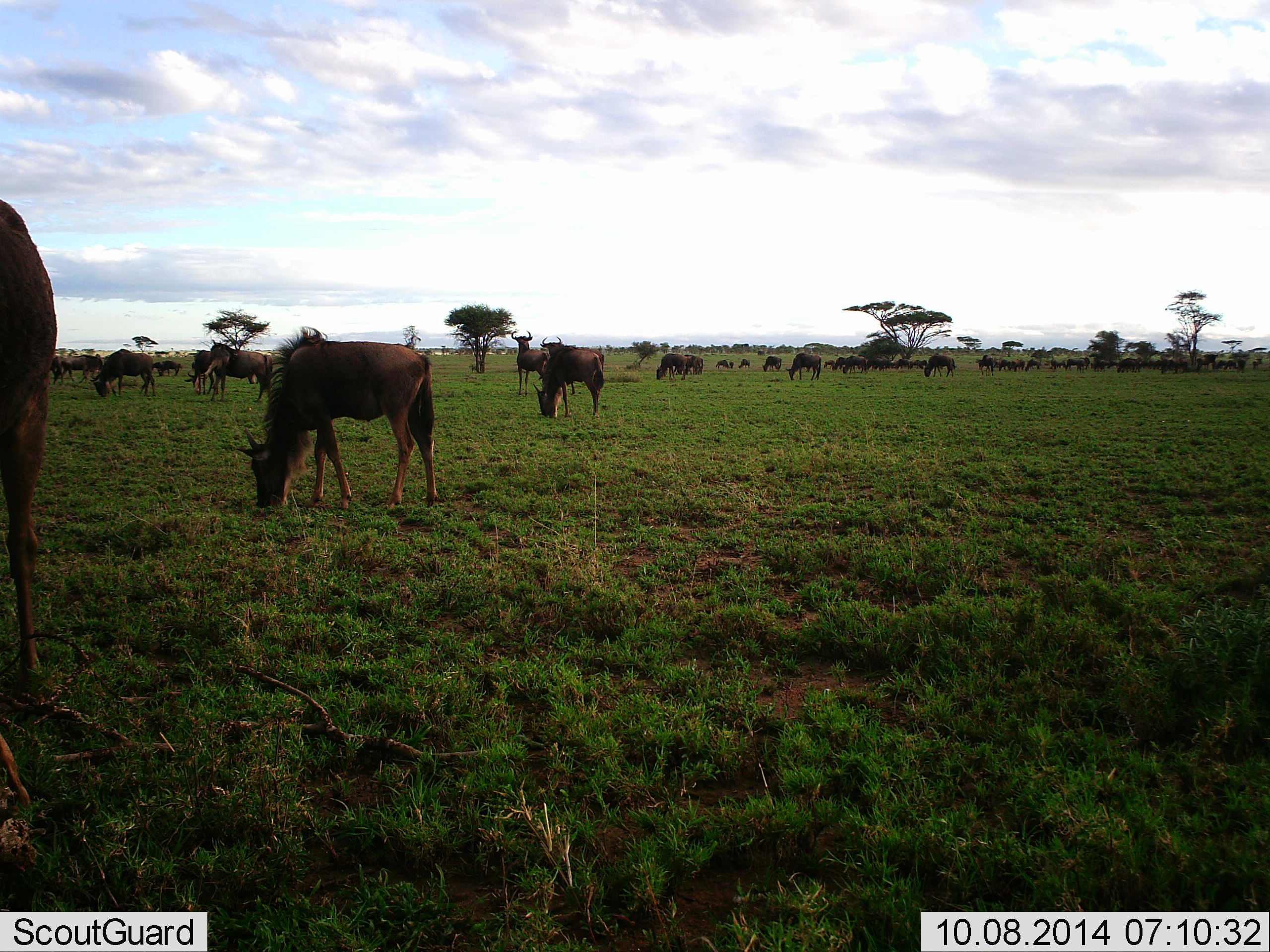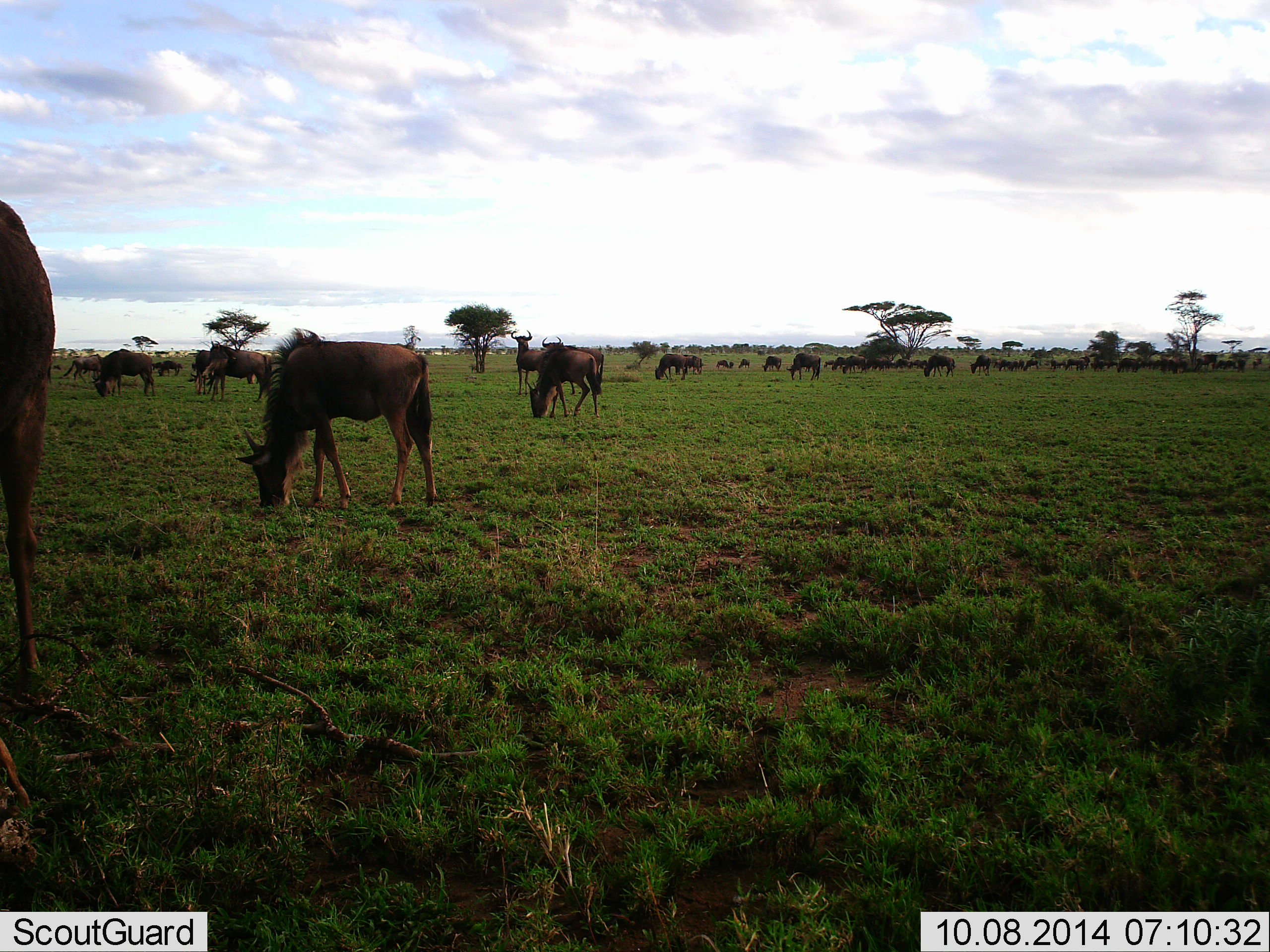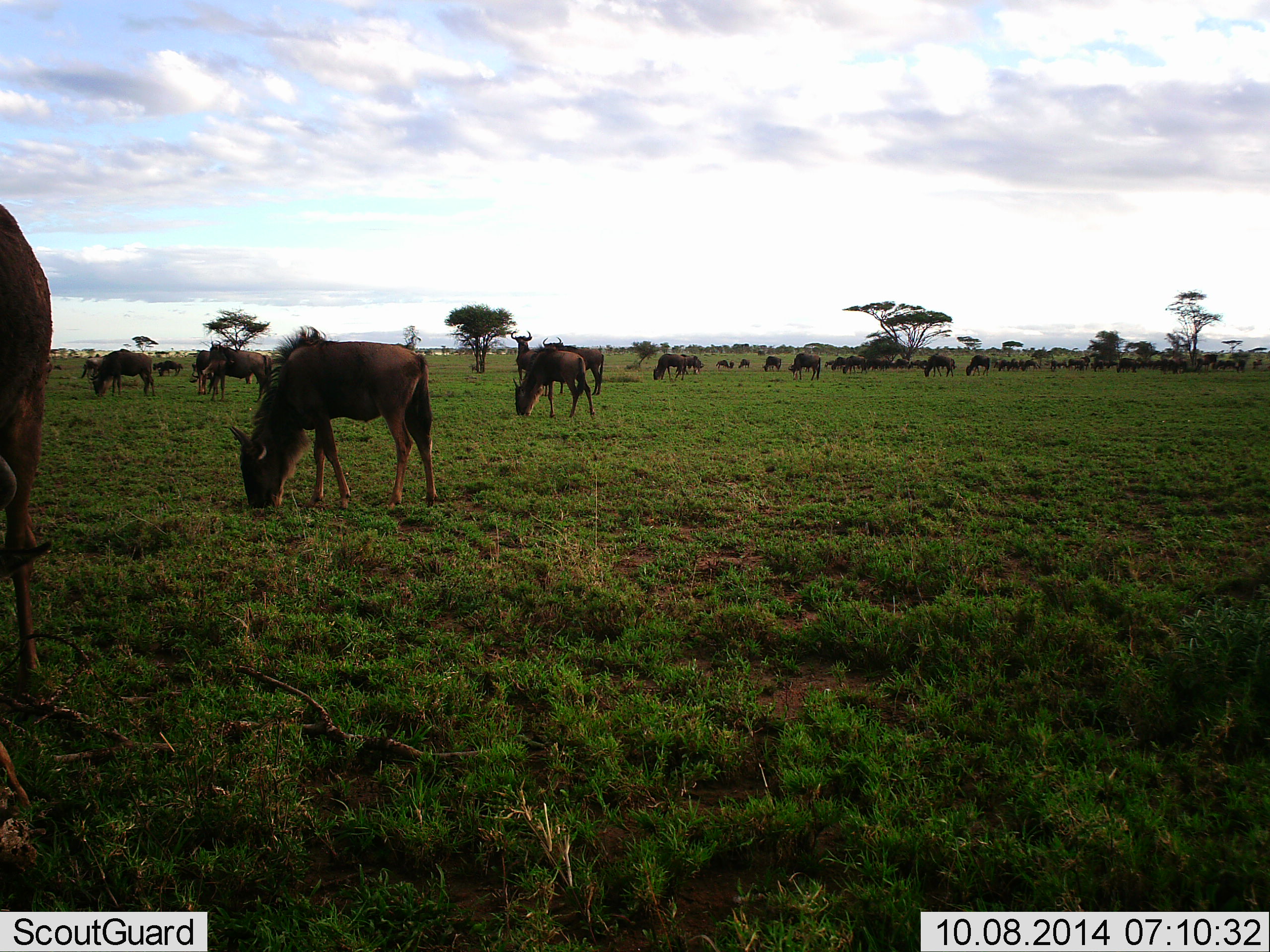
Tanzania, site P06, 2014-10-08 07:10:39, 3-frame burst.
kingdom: Animalia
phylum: Chordata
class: Mammalia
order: Artiodactyla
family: Bovidae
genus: Connochaetes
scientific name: Connochaetes taurinus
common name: blue wildebeest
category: wildebeest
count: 51+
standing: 50%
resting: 0%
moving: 0%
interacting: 0%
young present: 20%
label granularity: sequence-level